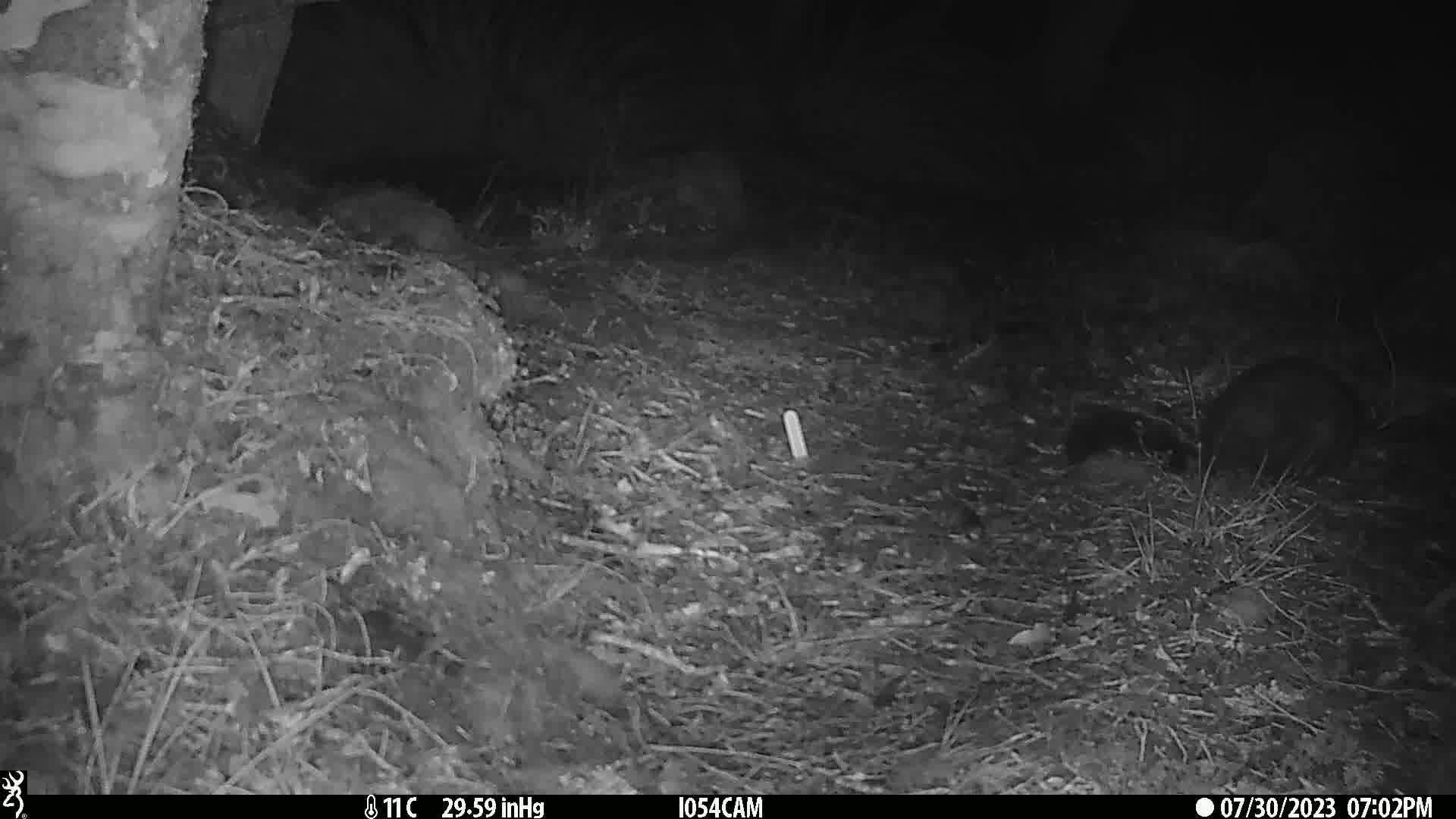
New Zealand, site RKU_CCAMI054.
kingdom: Animalia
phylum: Chordata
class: Mammalia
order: Diprotodontia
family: Phalangeridae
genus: Trichosurus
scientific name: Trichosurus vulpecula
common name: common brushtail possum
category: possum